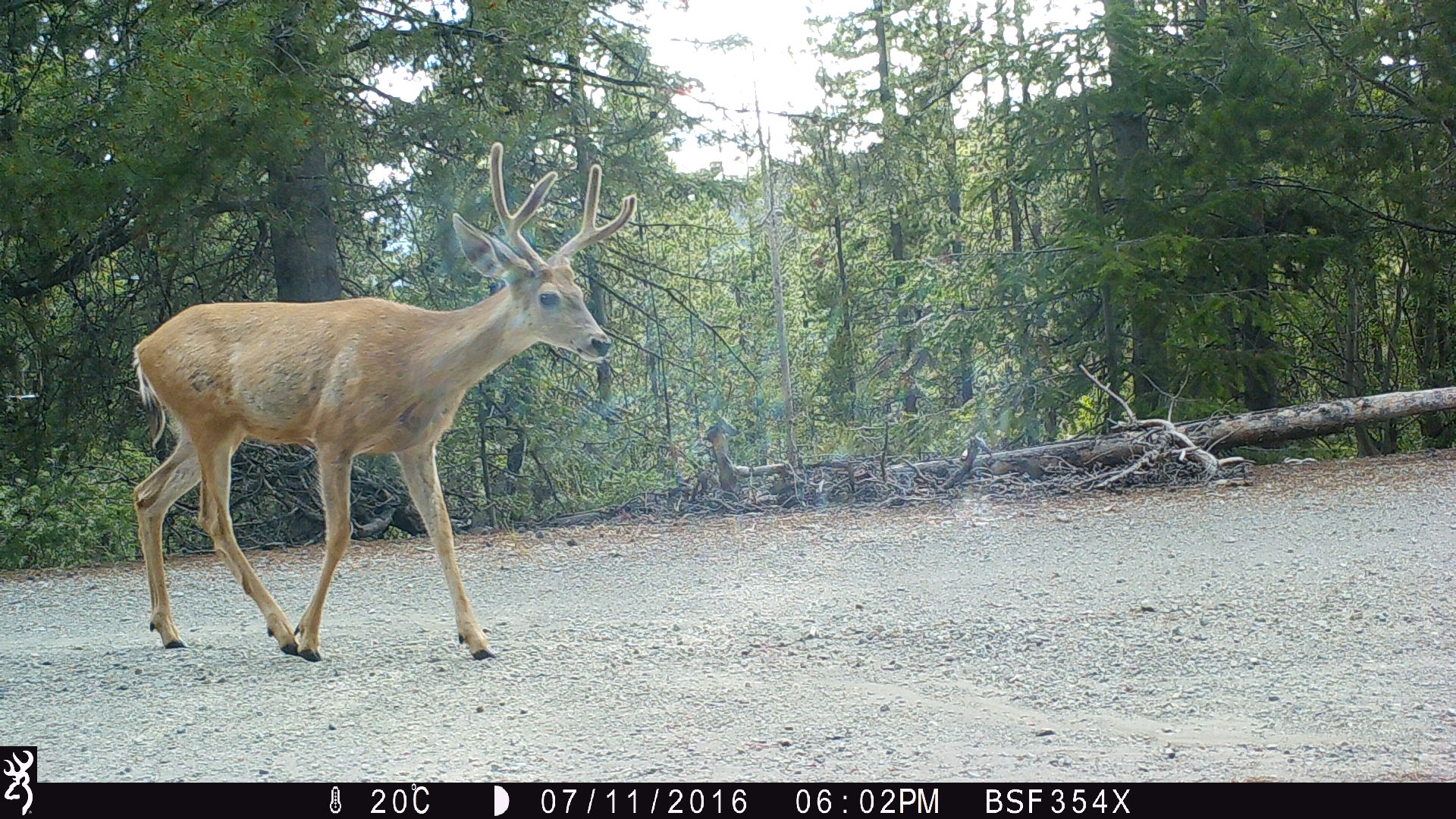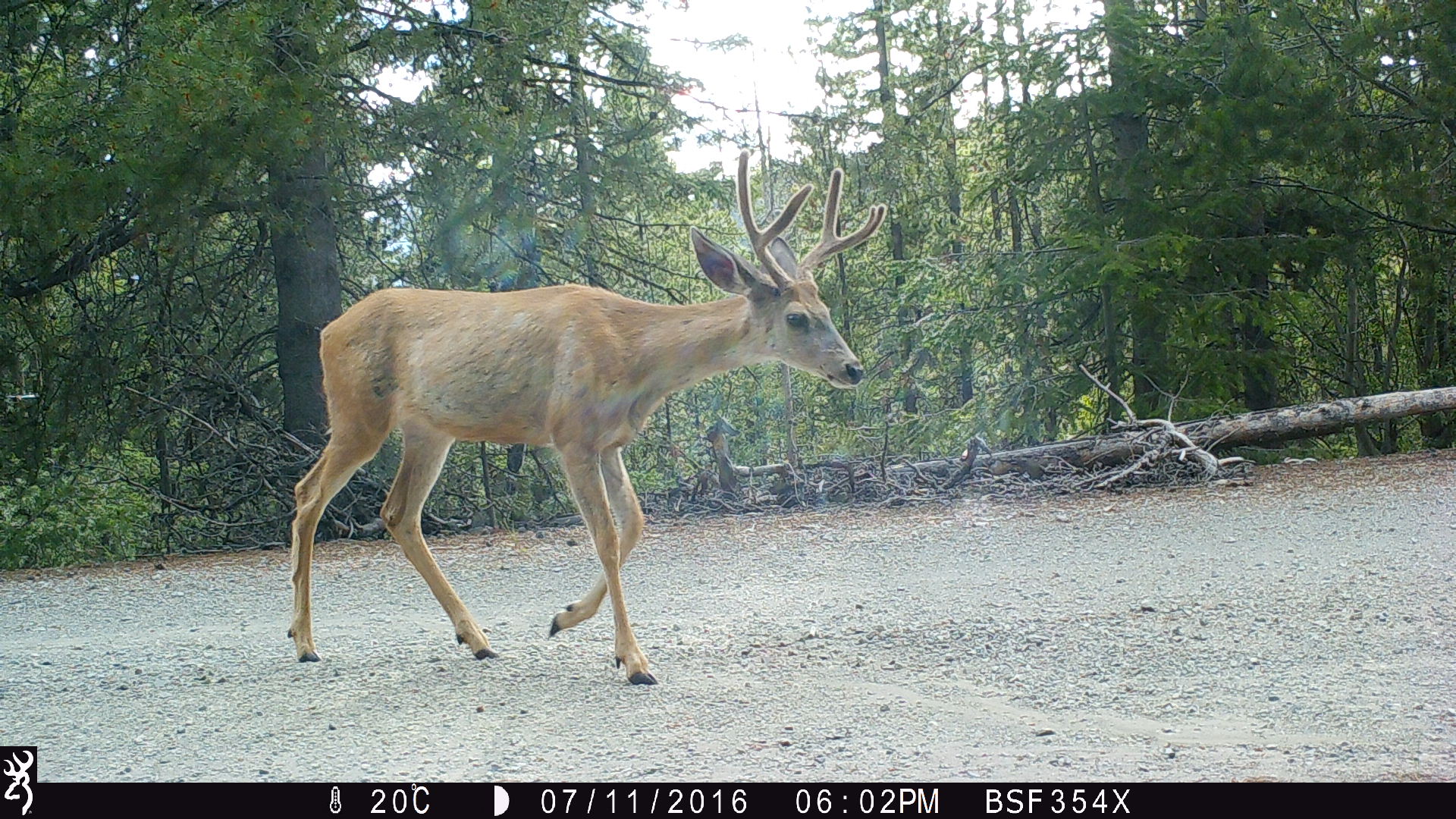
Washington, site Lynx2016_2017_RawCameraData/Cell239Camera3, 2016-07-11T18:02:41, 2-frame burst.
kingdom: Animalia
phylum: Chordata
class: Mammalia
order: Artiodactyla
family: Cervidae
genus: Odocoileus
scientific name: Odocoileus hemionus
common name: mule deer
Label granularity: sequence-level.